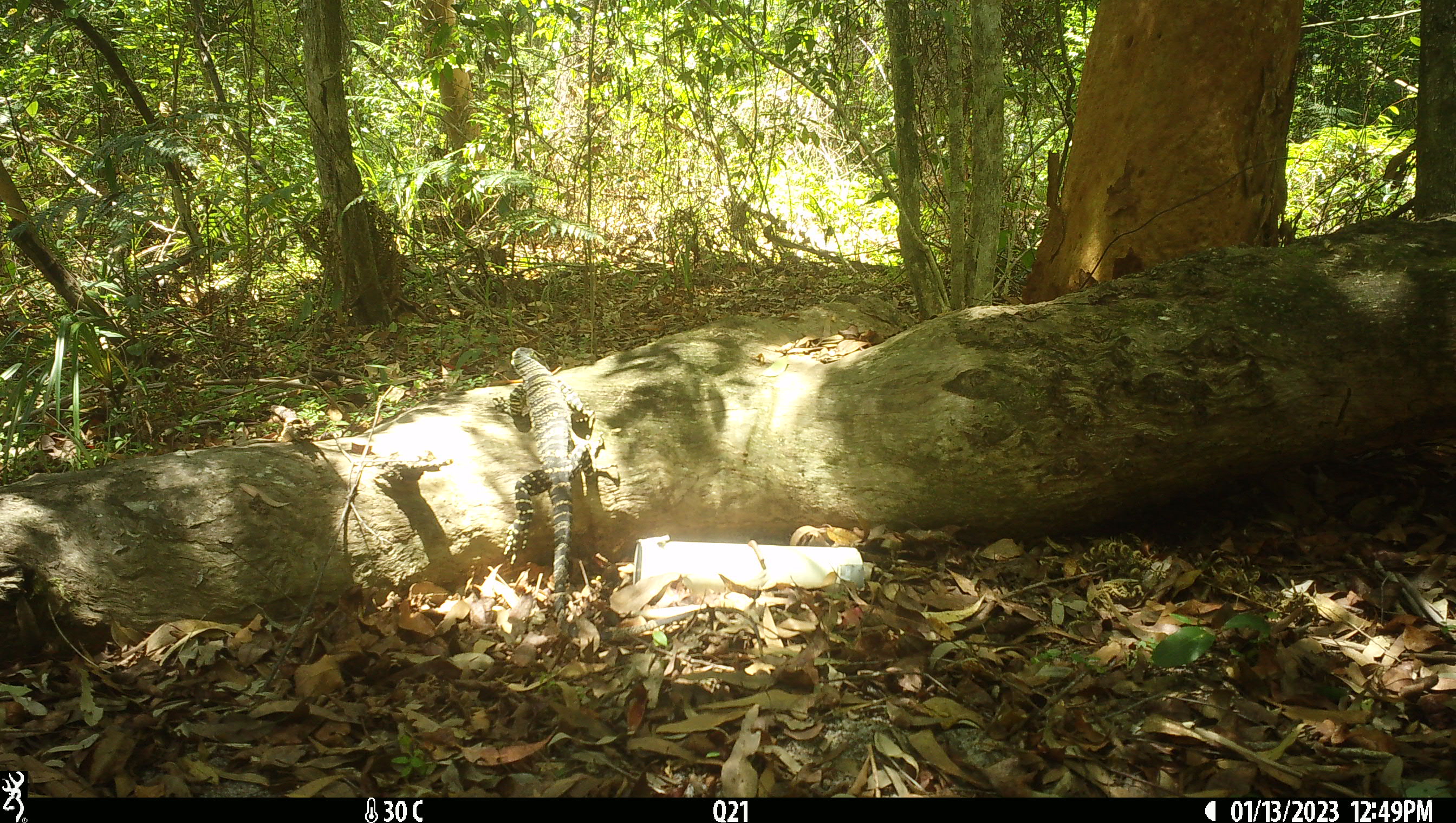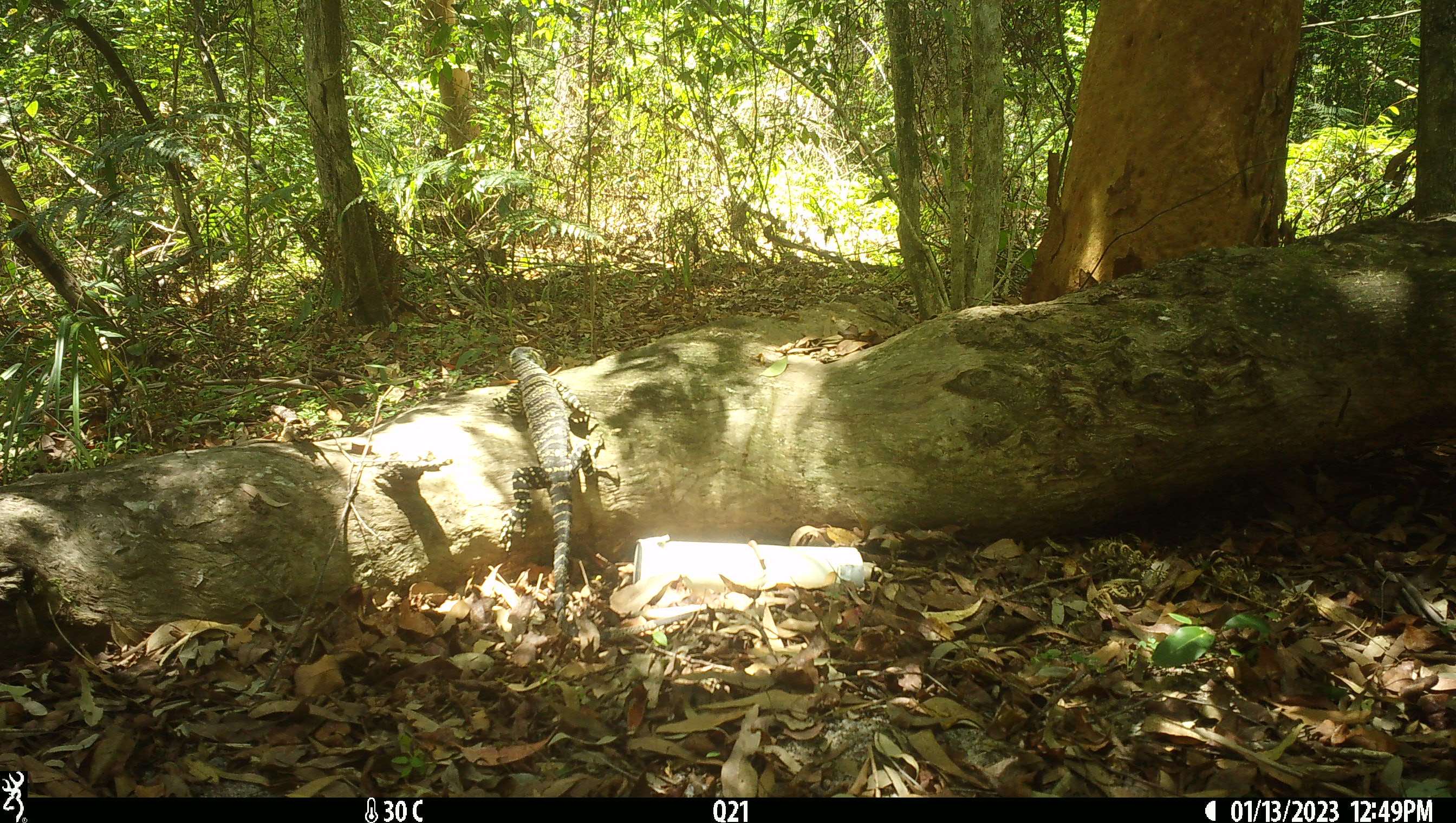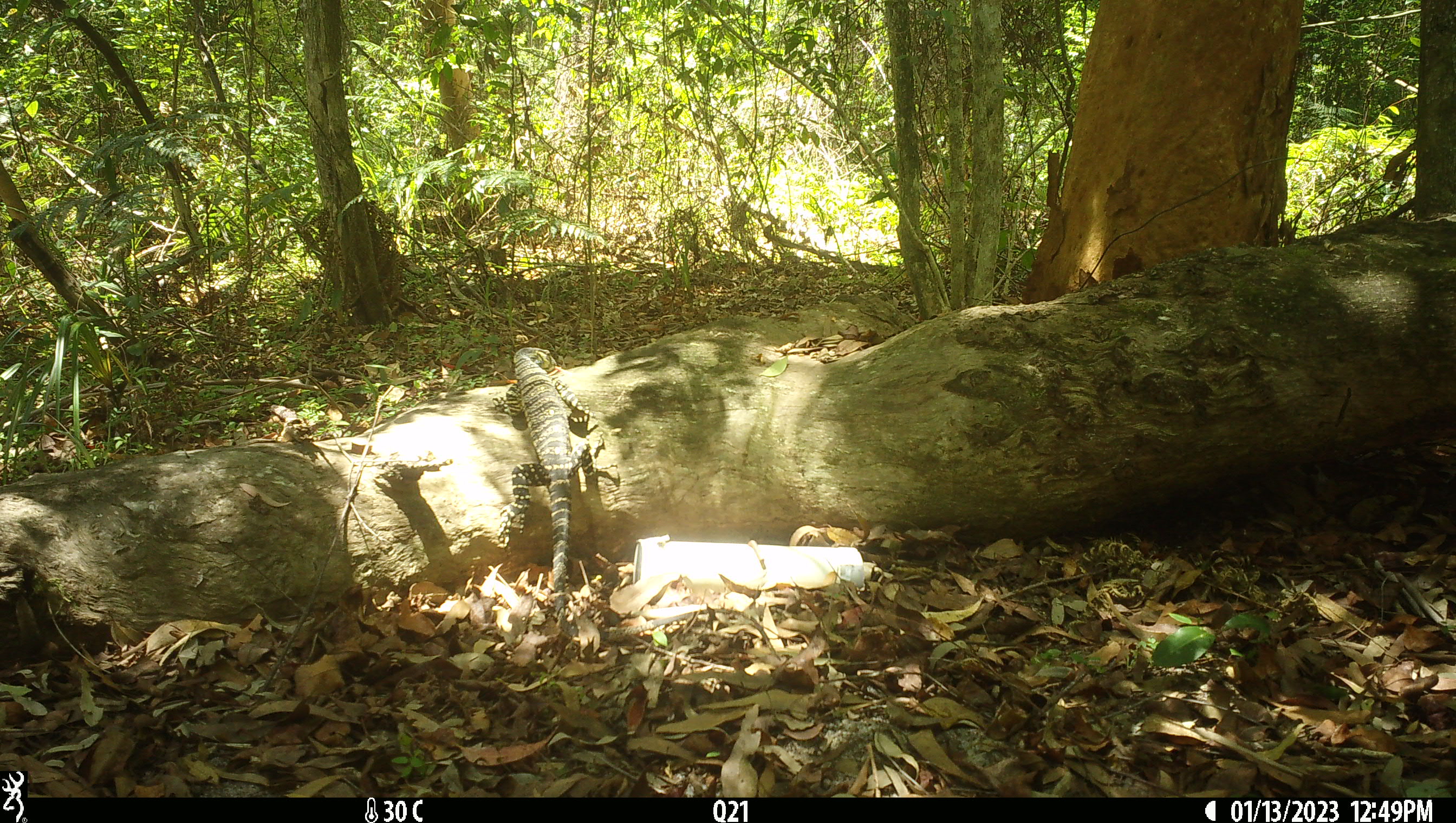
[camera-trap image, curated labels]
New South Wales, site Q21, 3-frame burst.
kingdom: Animalia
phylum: Chordata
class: Reptilia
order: Squamata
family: Varanidae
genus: Varanus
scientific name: Varanus varius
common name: lace monitor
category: goanna